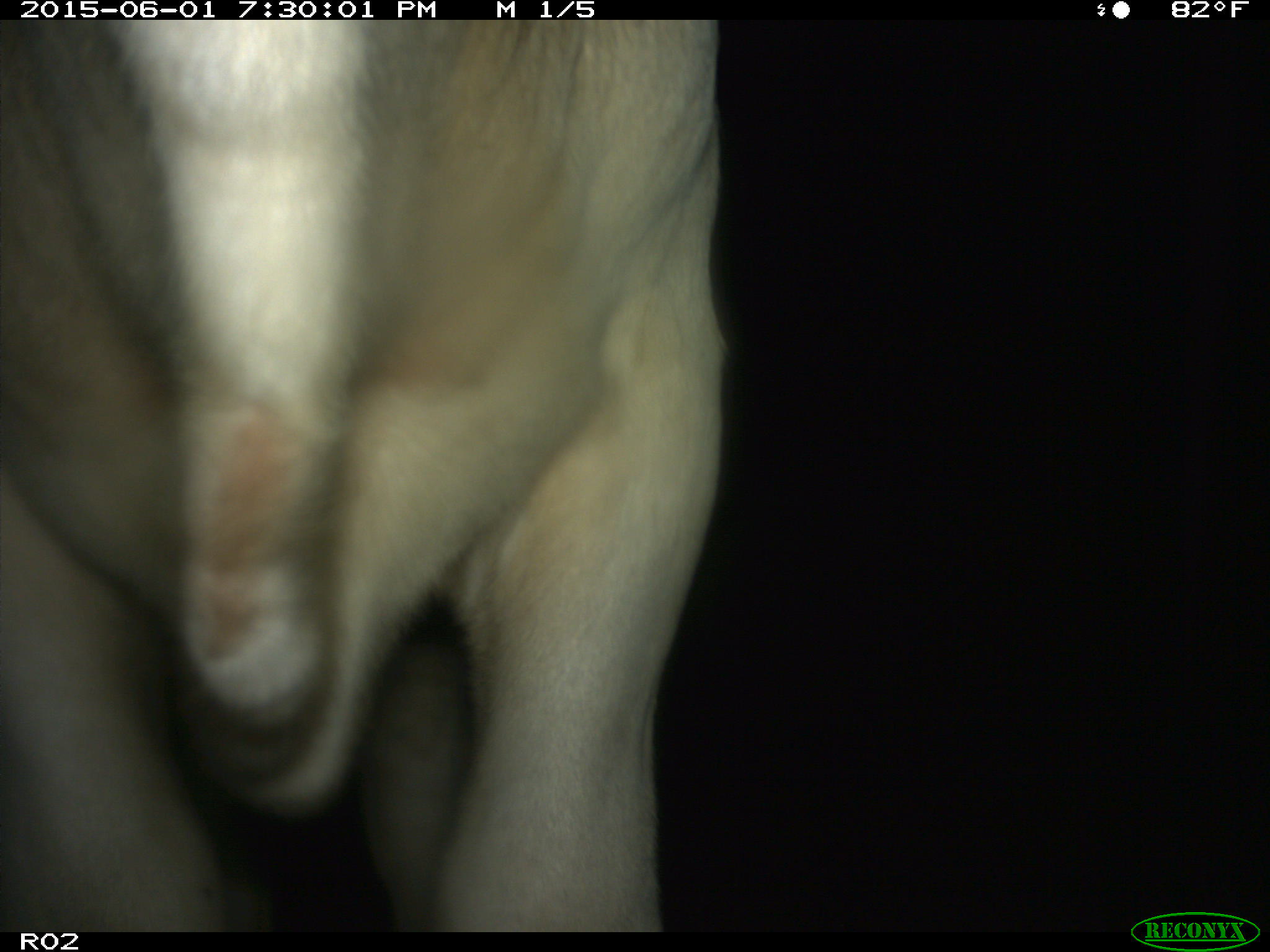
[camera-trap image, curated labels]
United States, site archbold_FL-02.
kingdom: Animalia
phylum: Chordata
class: Mammalia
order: Artiodactyla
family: Bovidae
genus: Bos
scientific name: Bos taurus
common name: domestic cow